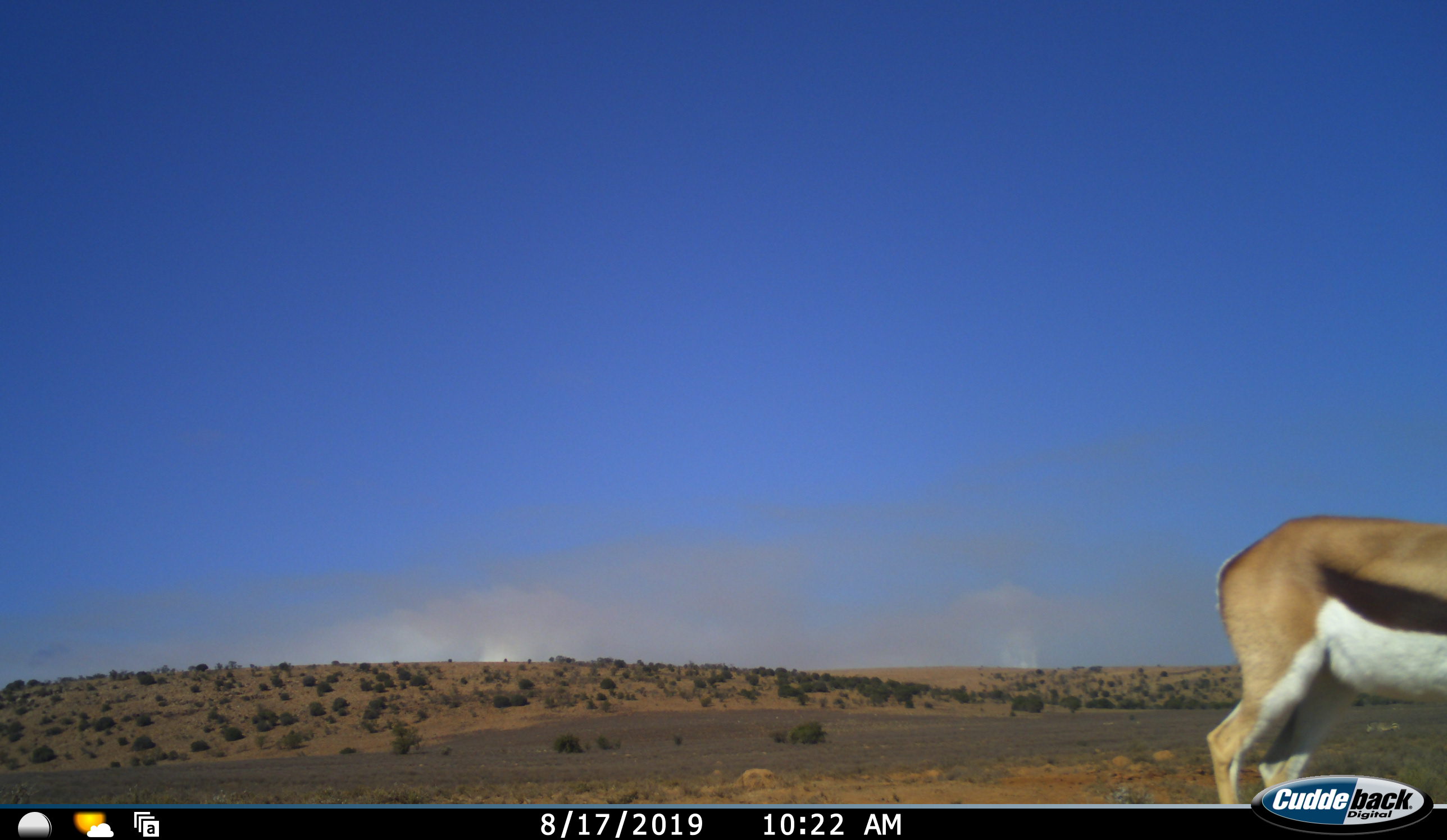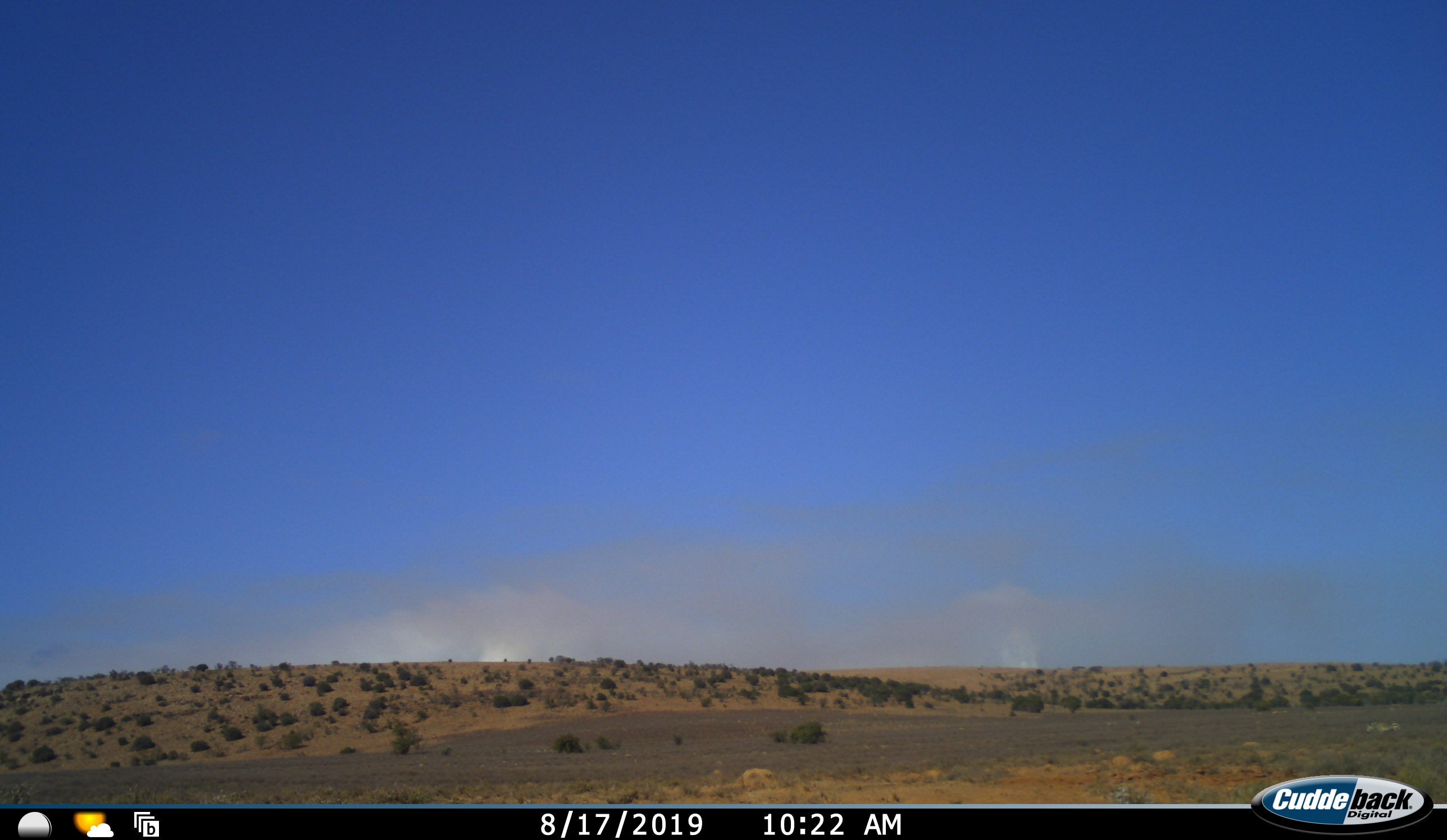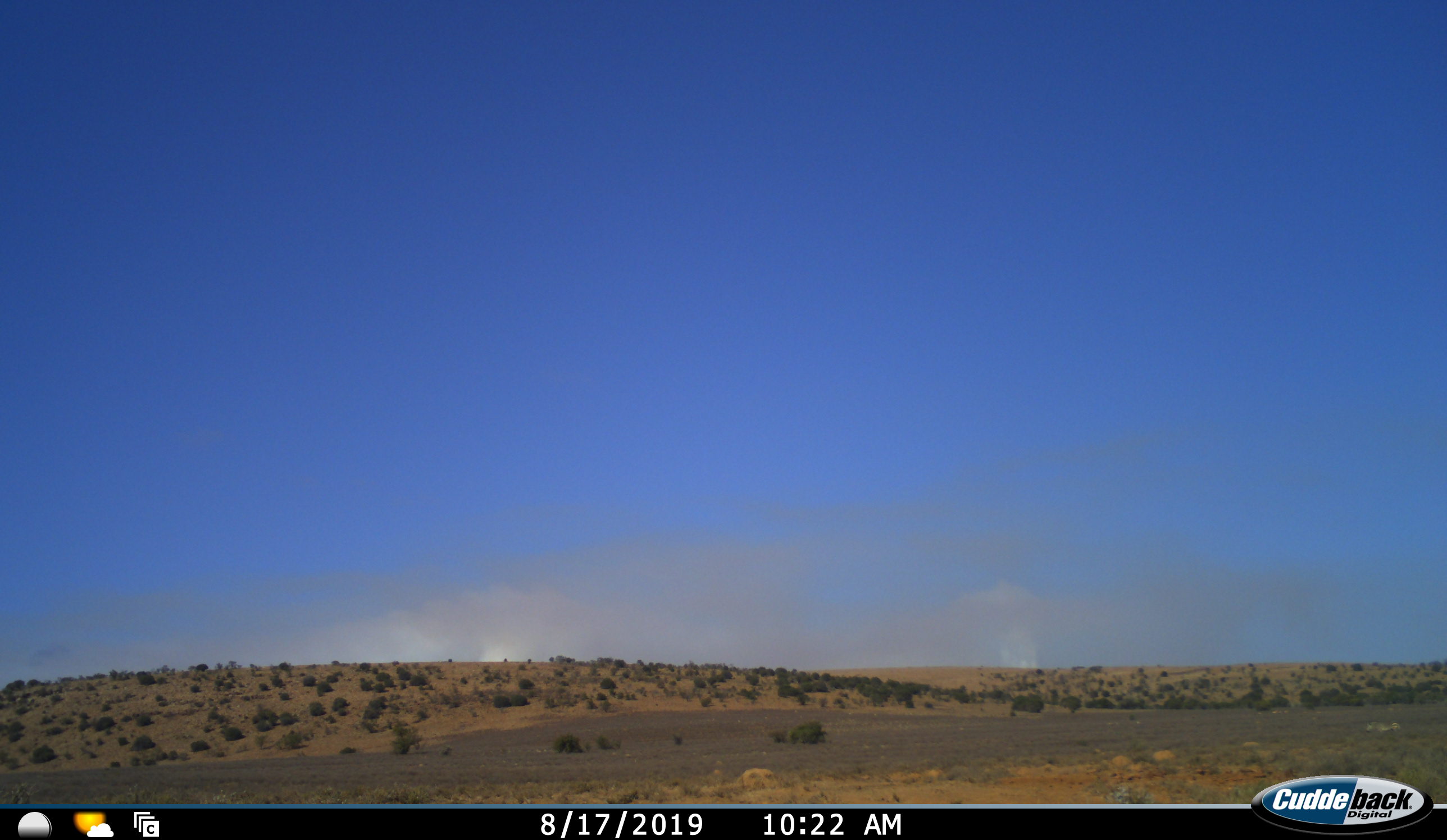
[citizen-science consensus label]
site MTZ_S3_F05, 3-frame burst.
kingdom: Animalia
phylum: Chordata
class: Mammalia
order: Artiodactyla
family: Bovidae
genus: Antidorcas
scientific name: Antidorcas marsupialis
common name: springbok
Springbok (Antidorcas marsupialis), count 1. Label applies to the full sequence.